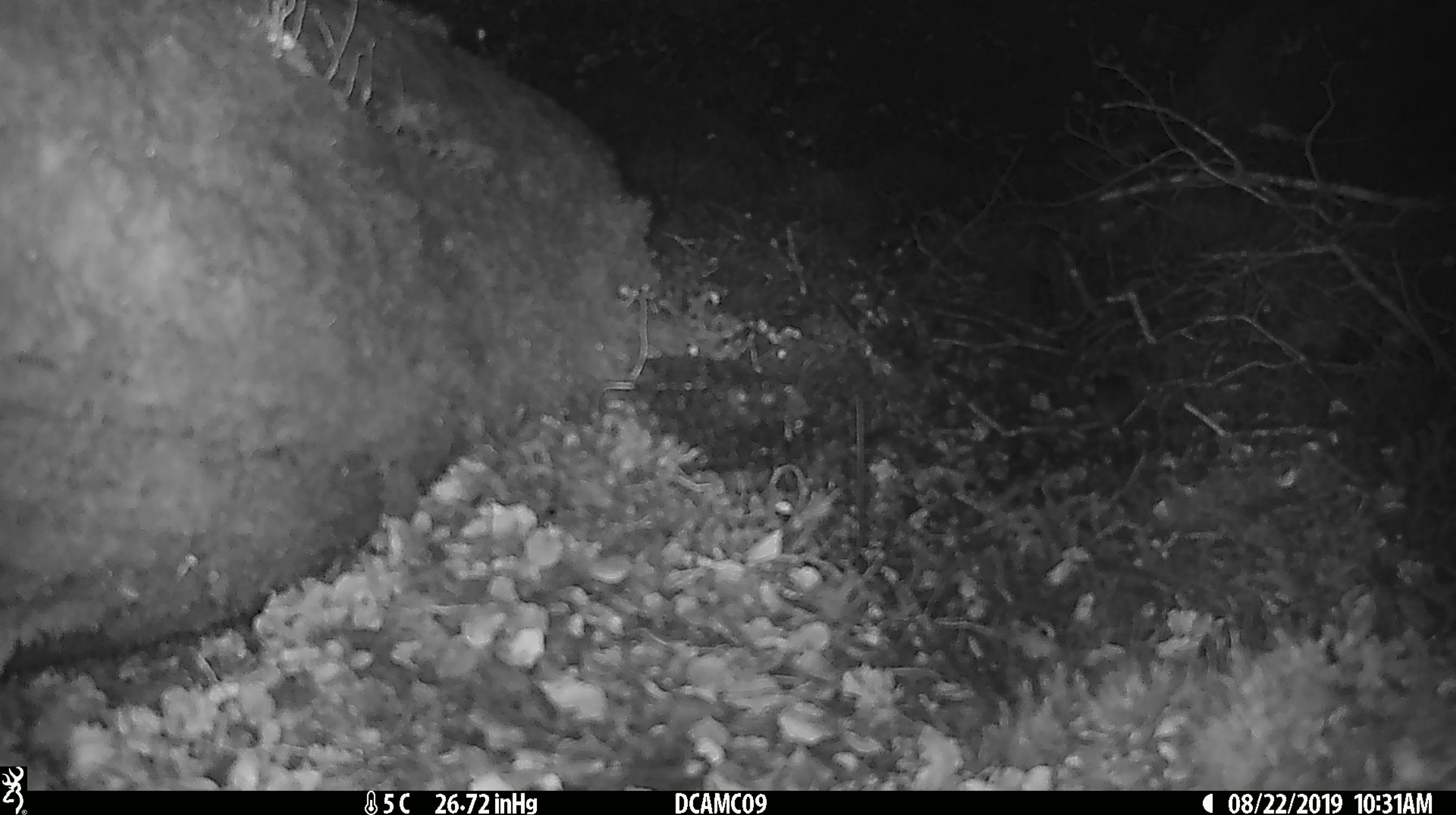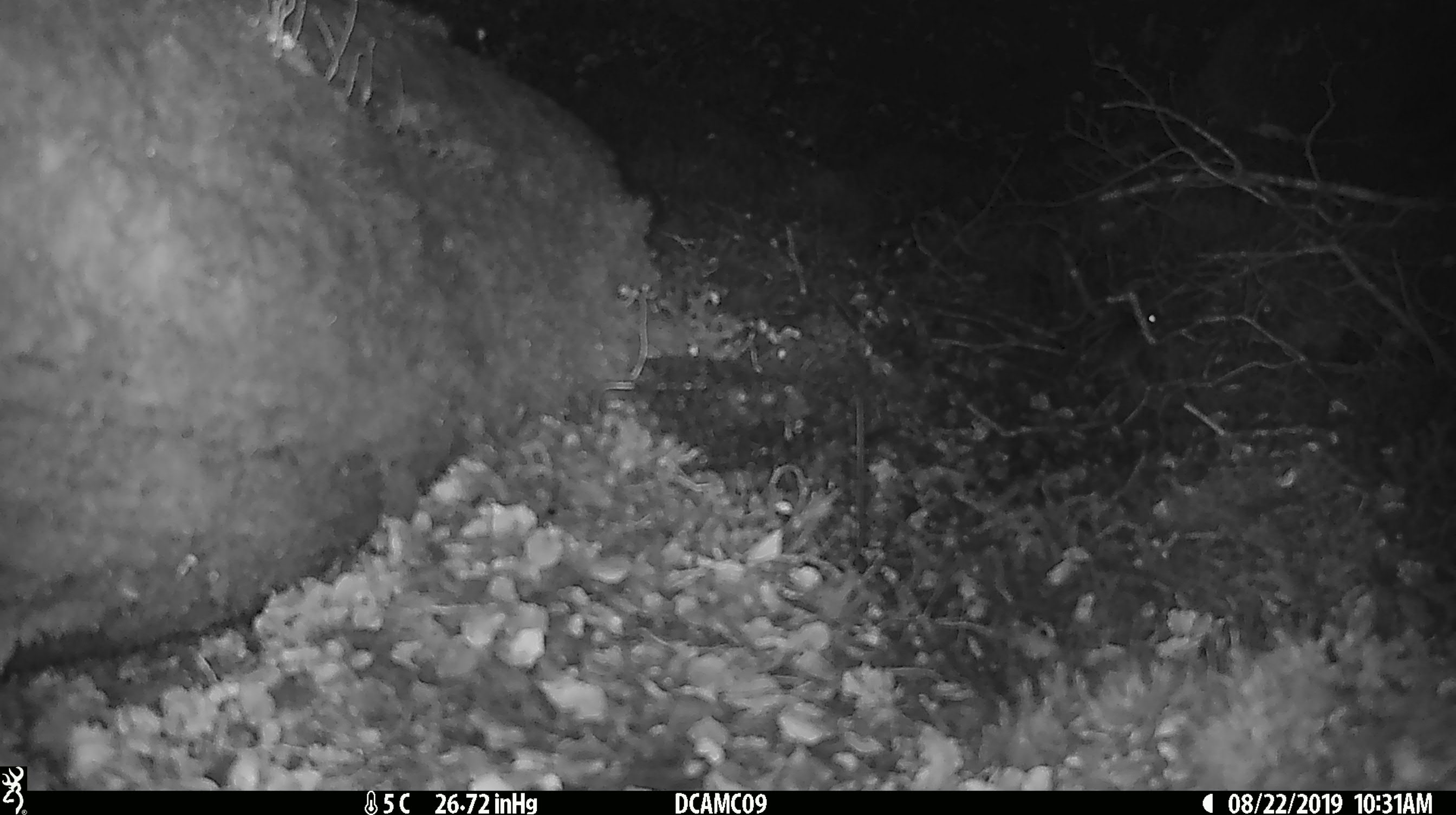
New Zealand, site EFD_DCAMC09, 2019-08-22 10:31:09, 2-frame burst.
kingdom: Animalia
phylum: Chordata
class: Mammalia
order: Rodentia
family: Muridae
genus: Mus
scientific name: Mus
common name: mouse